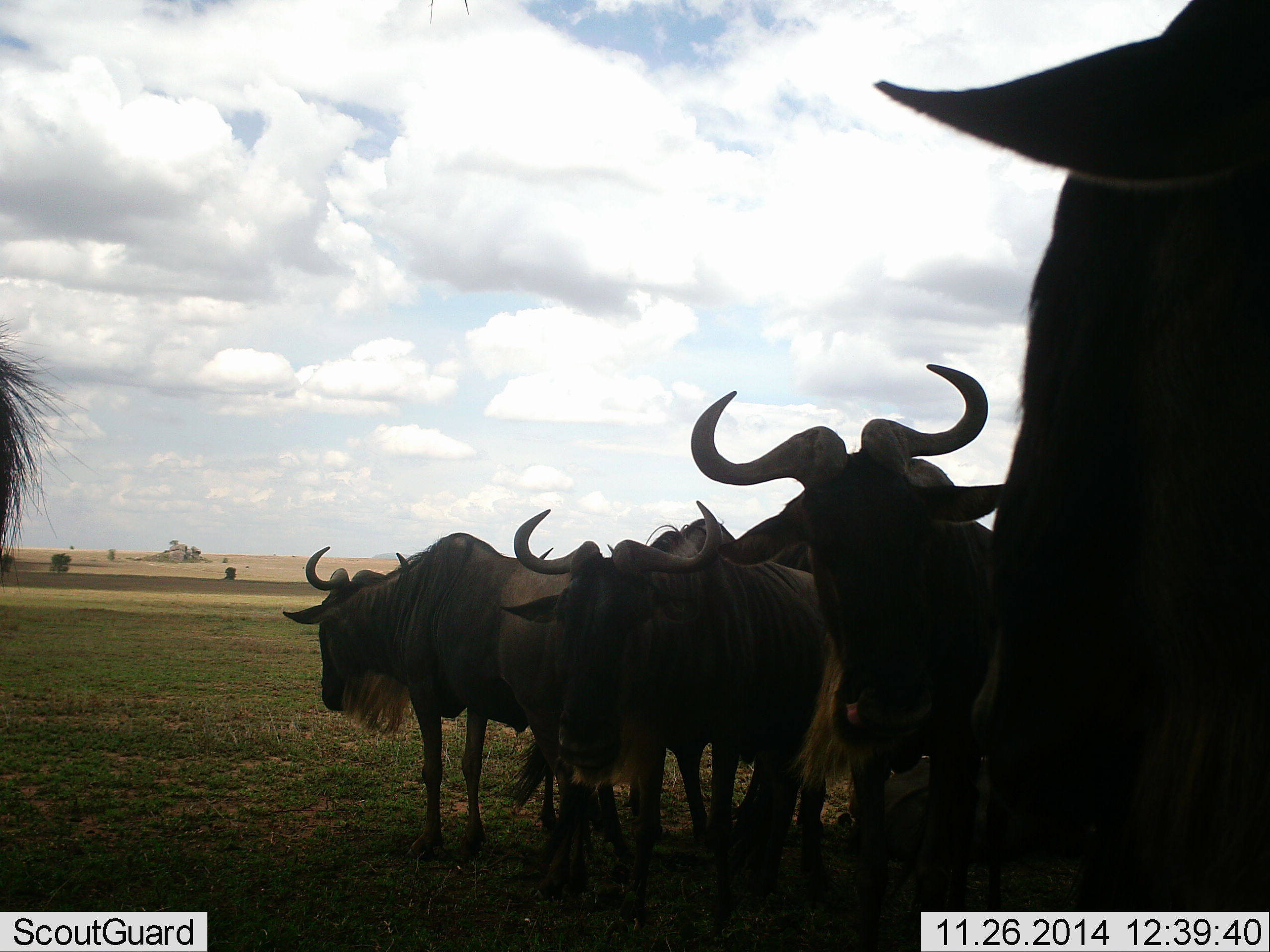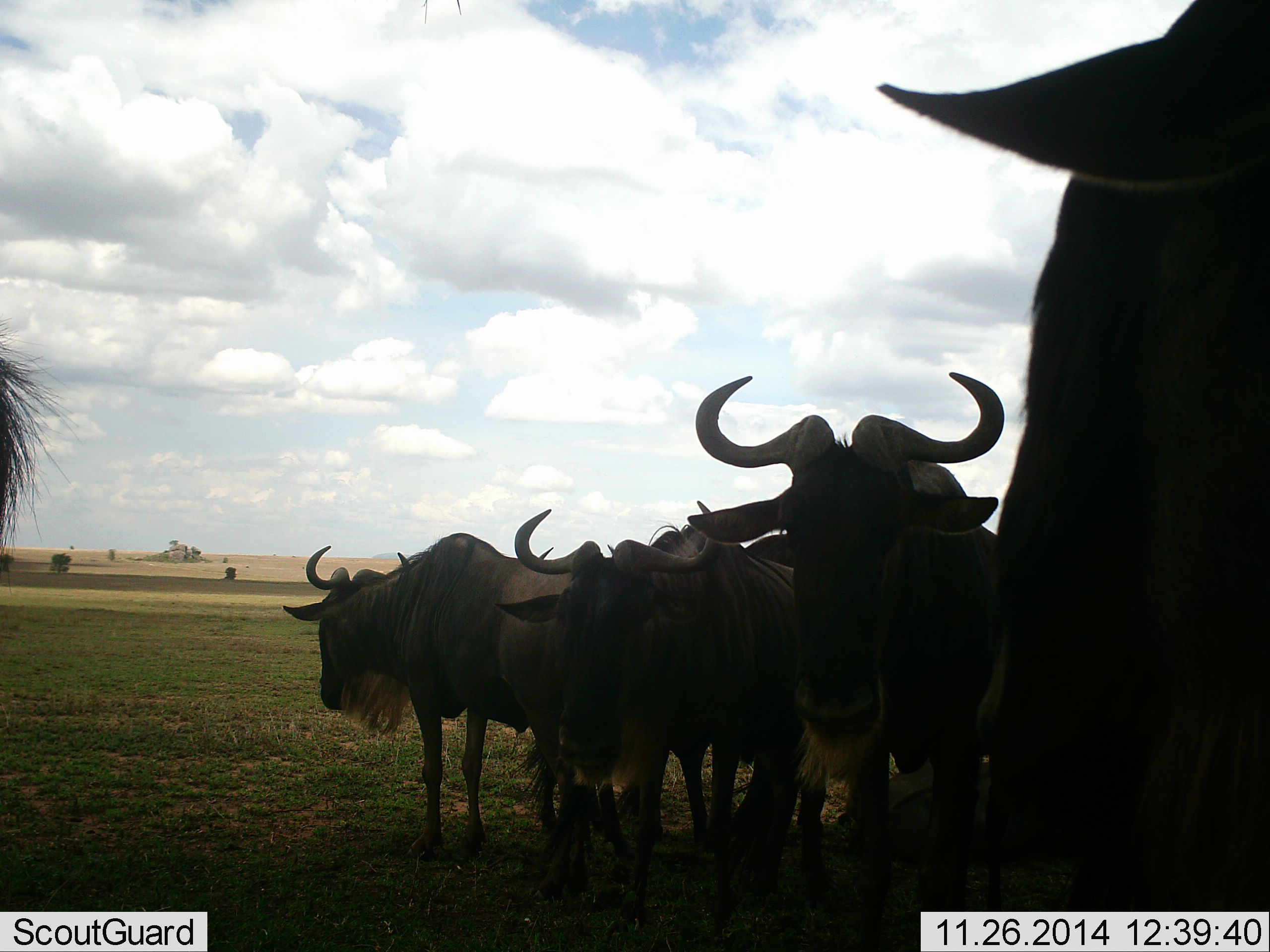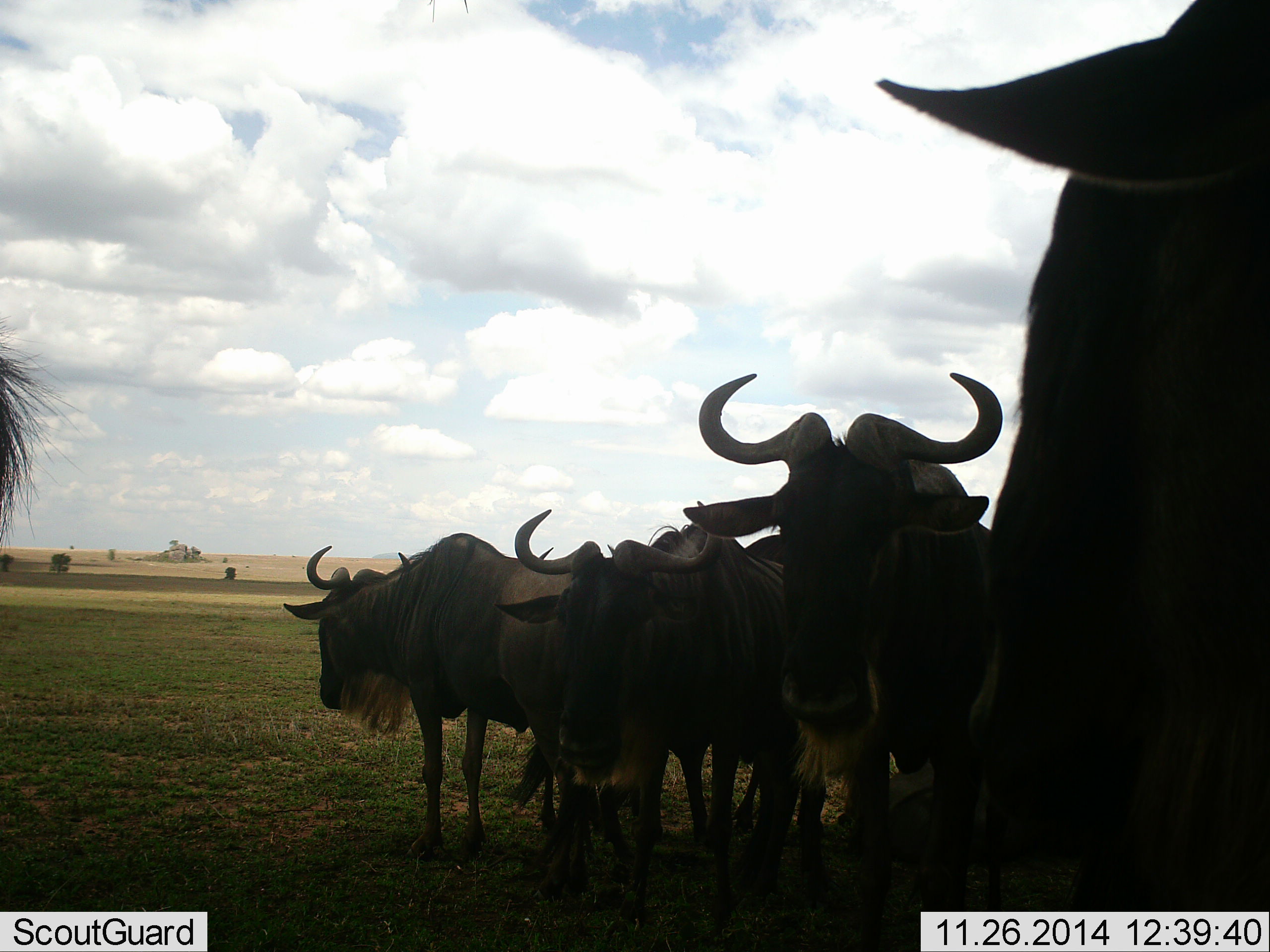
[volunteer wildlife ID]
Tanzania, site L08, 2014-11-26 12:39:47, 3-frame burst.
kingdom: Animalia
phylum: Chordata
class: Mammalia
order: Artiodactyla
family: Bovidae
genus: Connochaetes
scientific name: Connochaetes taurinus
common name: blue wildebeest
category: wildebeest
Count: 7.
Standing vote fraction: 90%.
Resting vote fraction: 20%.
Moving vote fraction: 0%.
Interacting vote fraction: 30%.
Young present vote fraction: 10%.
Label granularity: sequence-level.